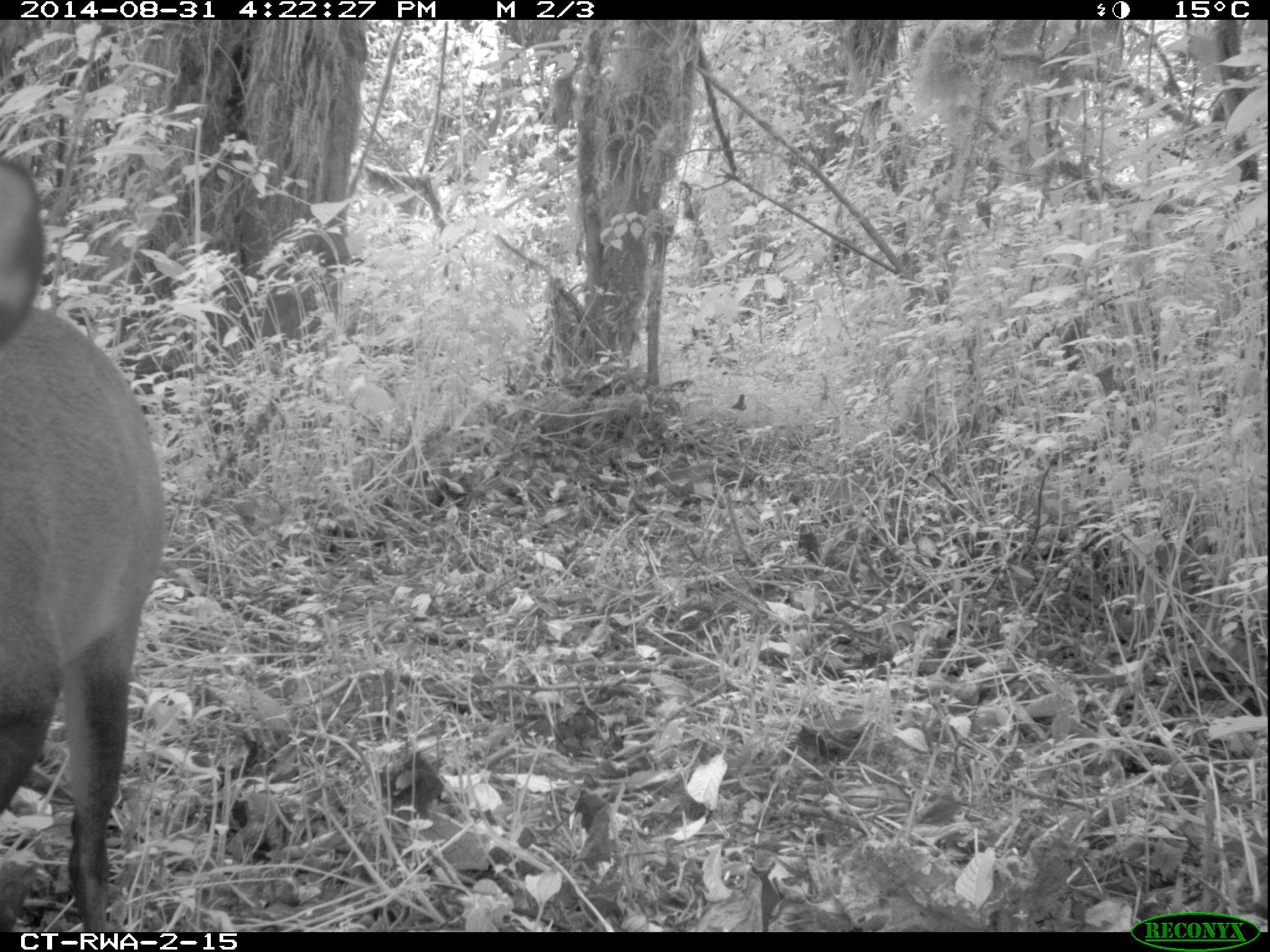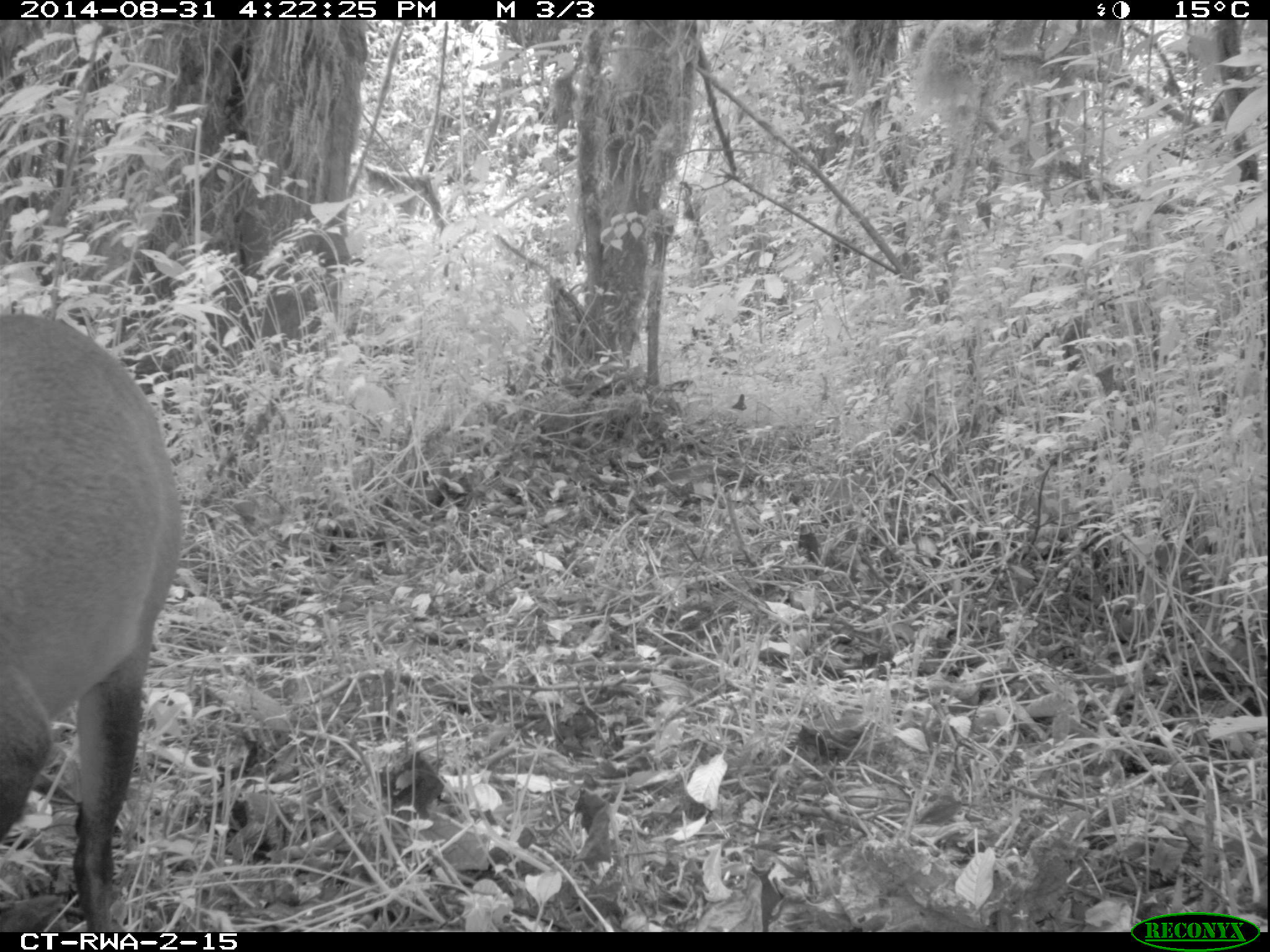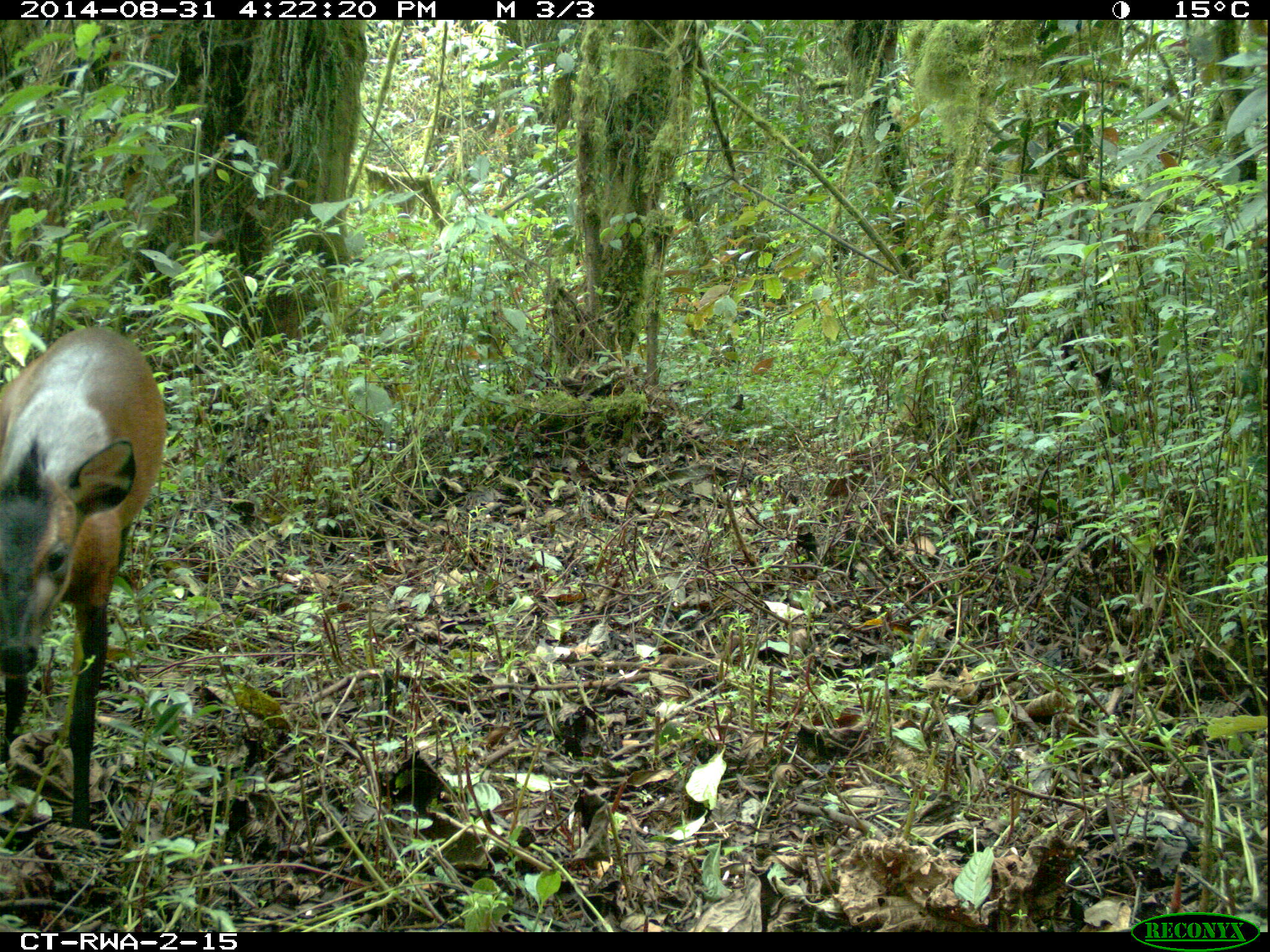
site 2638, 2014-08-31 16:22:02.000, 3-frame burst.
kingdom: Animalia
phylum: Chordata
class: Mammalia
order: Artiodactyla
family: Bovidae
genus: Cephalophus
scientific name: Cephalophus nigrifrons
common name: black-fronted duiker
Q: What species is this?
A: Cephalophus nigrifrons (black-fronted duiker).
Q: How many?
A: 1.